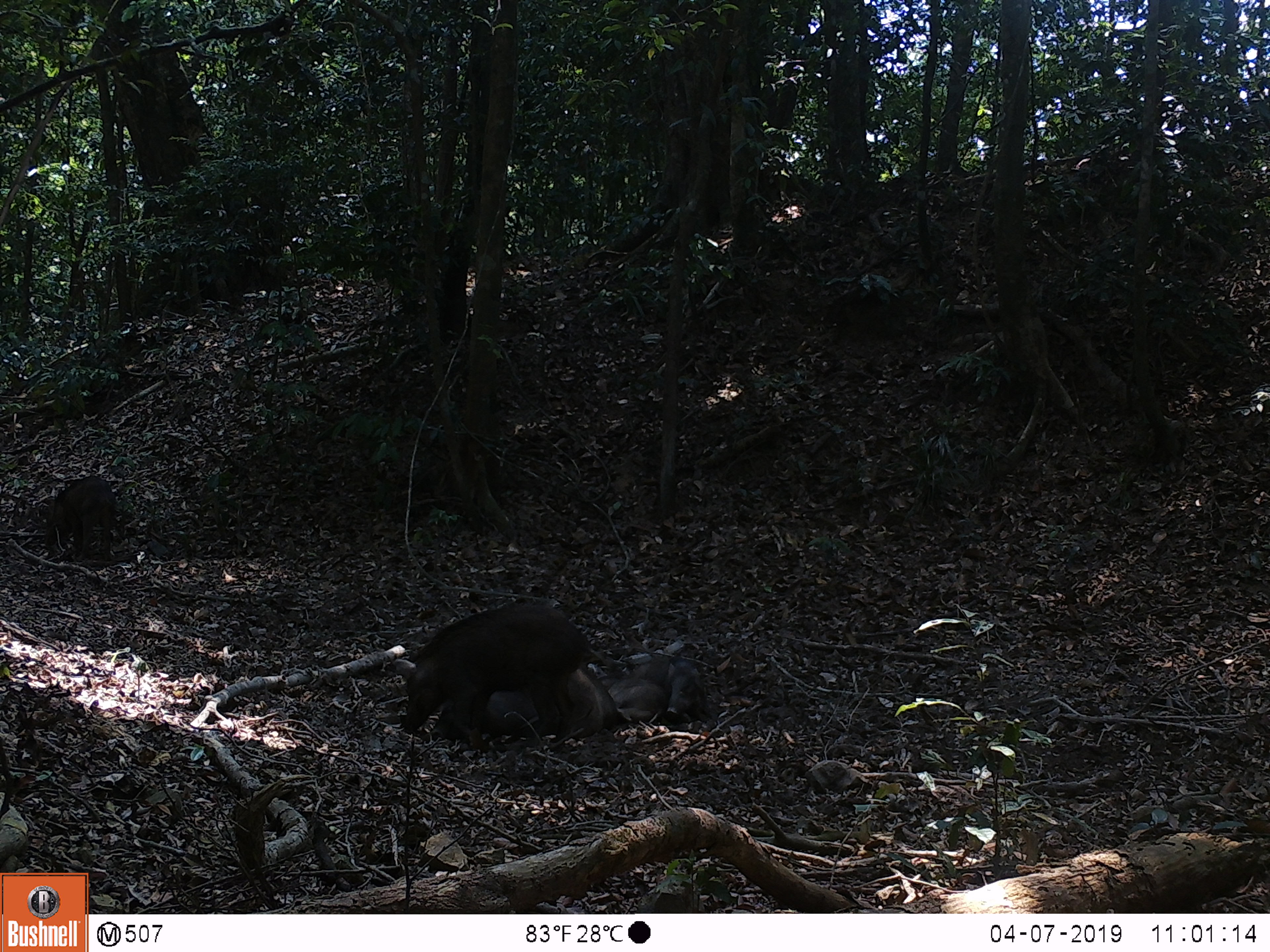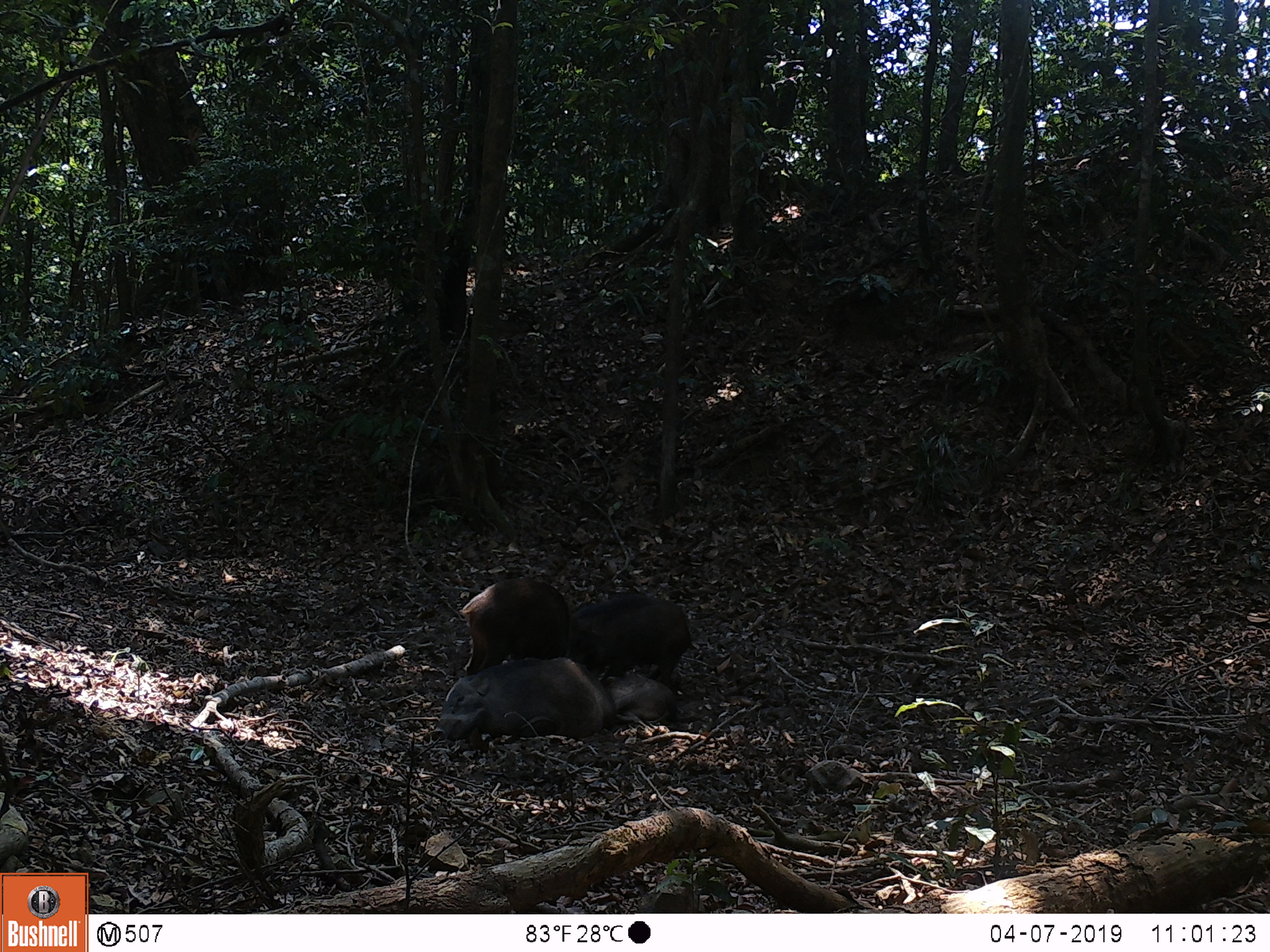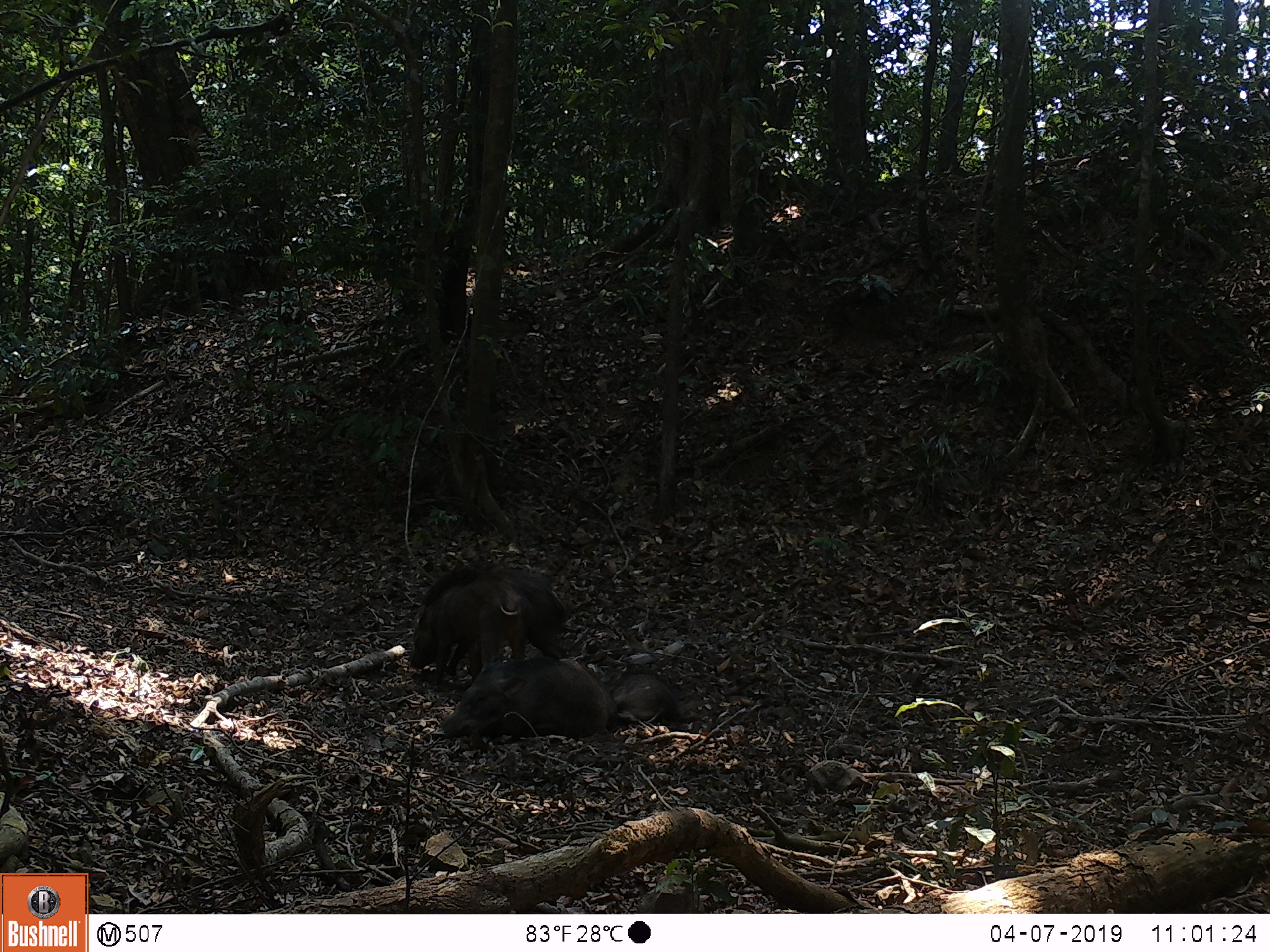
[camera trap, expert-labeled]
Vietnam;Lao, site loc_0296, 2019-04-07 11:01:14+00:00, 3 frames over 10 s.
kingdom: Animalia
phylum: Chordata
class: Mammalia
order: Artiodactyla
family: Suidae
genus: Sus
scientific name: Sus scrofa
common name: eurasian wild pig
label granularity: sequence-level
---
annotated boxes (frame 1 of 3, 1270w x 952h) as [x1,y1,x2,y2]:
eurasian wild pig: [392,601,625,753]; [422,664,619,743]; [42,474,119,562]; [629,656,719,719]; [599,676,691,724]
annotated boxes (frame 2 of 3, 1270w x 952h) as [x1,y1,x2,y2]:
eurasian wild pig: [437,655,617,745]; [571,592,693,687]; [457,577,570,676]; [603,669,679,728]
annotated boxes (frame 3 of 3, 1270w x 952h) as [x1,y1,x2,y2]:
eurasian wild pig: [441,645,616,740]; [406,560,533,687]; [448,565,570,687]; [598,667,681,723]